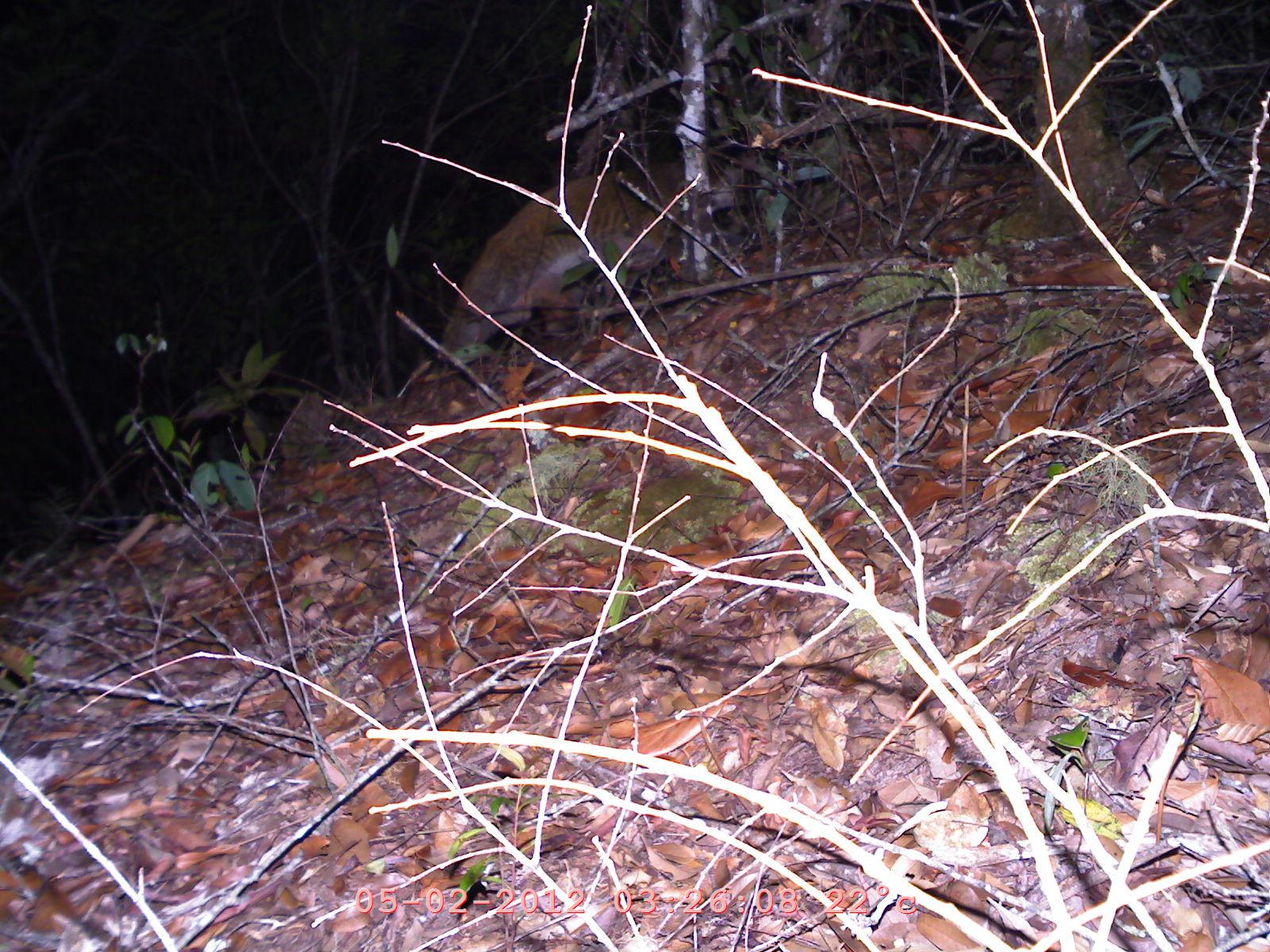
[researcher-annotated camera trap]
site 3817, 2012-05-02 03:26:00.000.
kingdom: Animalia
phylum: Chordata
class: Mammalia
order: Carnivora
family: Viverridae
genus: Paguma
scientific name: Paguma larvata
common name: masked palm civet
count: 1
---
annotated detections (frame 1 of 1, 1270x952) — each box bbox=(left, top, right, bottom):
paguma larvata: bbox=(432, 153, 745, 359)